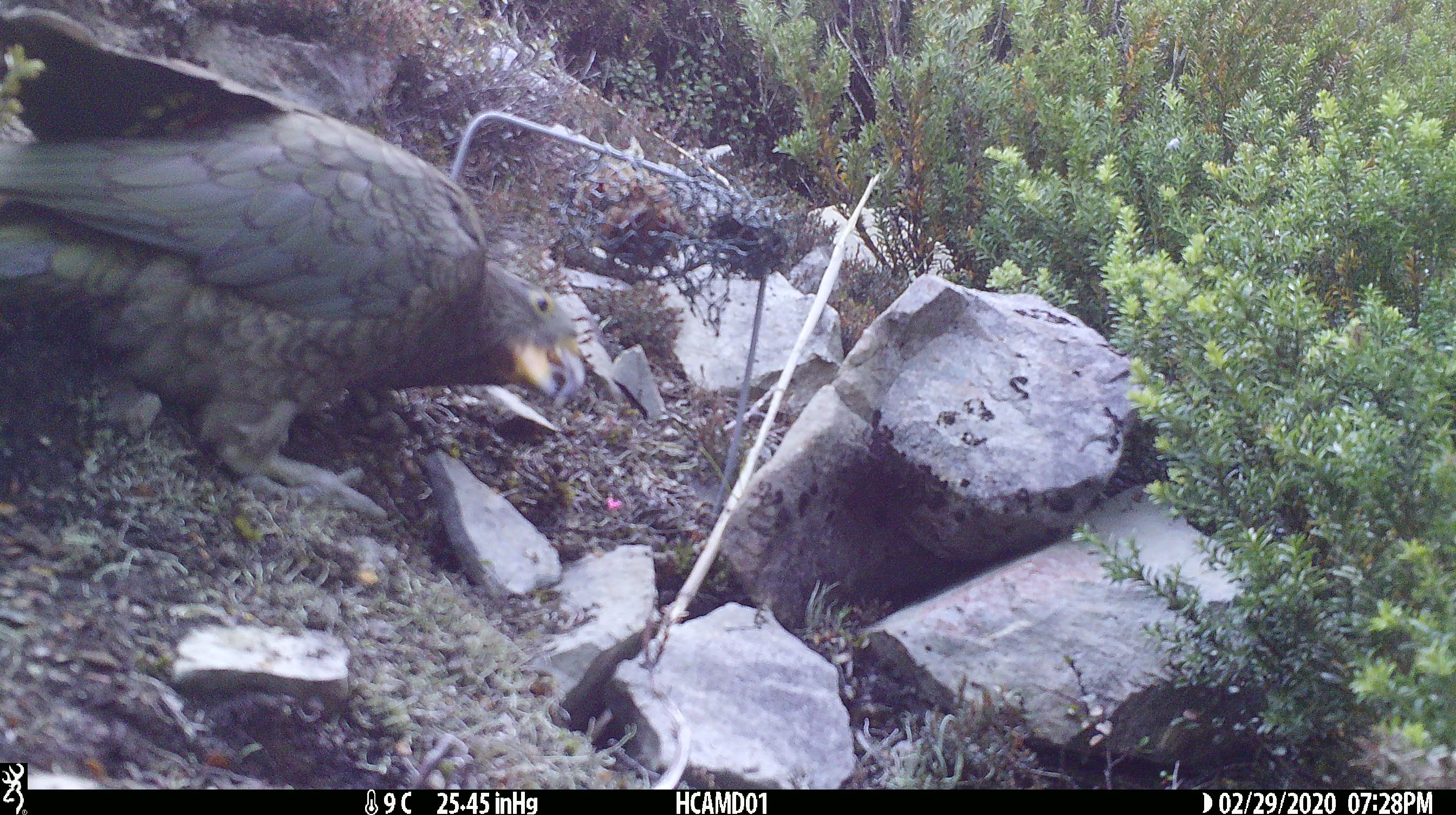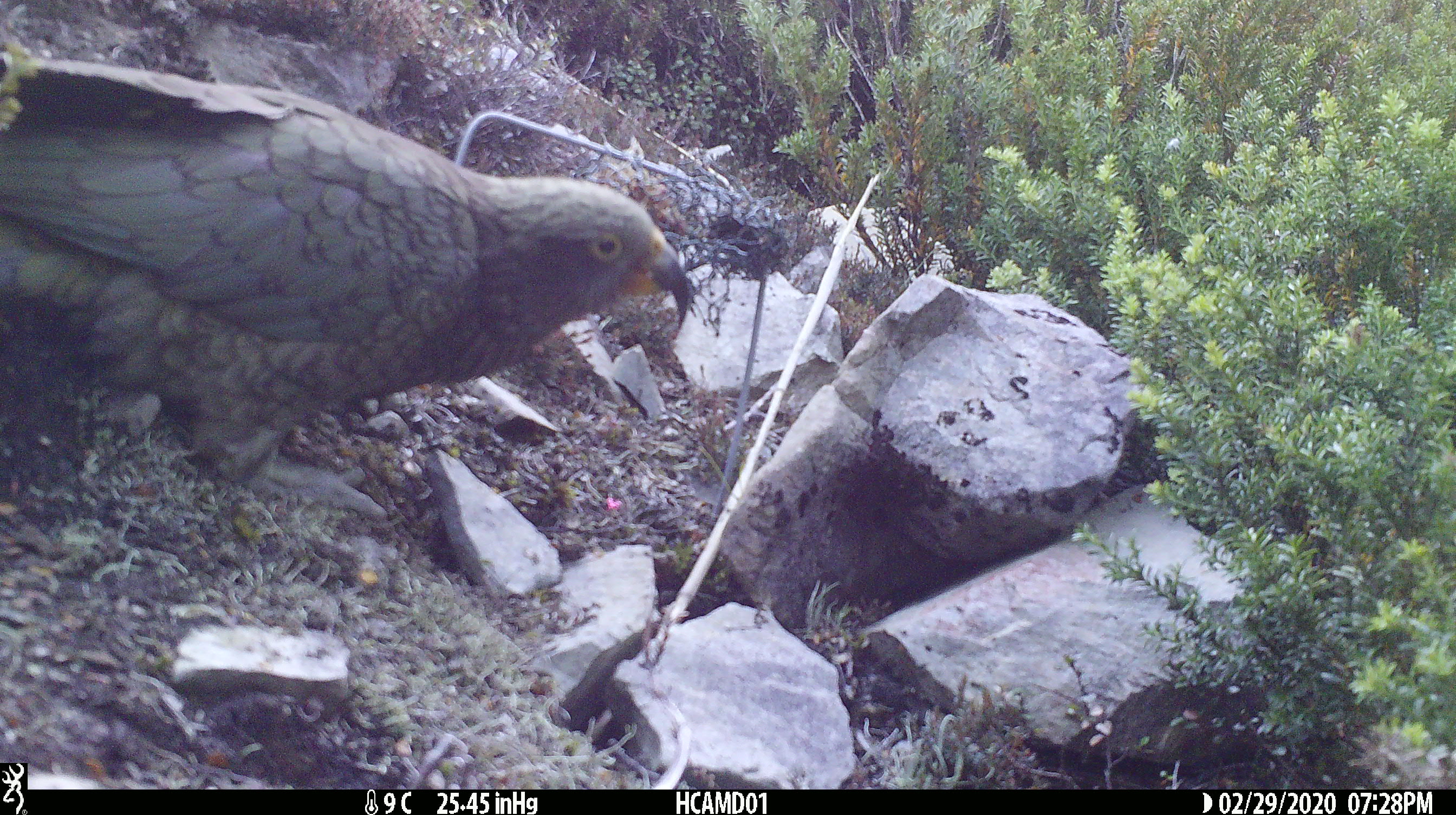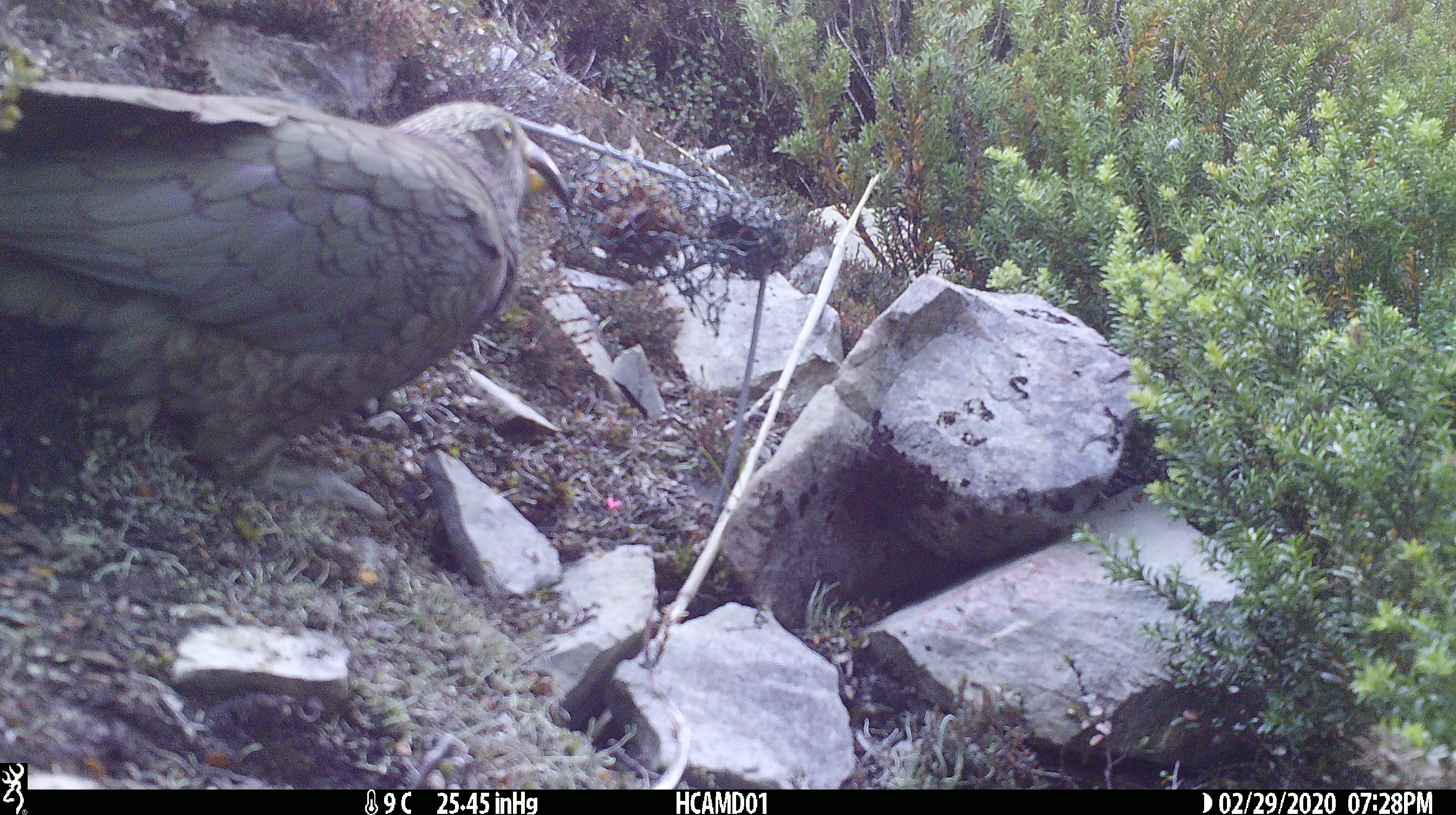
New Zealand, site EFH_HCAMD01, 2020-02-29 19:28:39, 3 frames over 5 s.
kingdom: Animalia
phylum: Chordata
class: Aves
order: Psittaciformes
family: Strigopidae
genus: Nestor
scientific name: Nestor notabilis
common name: kea